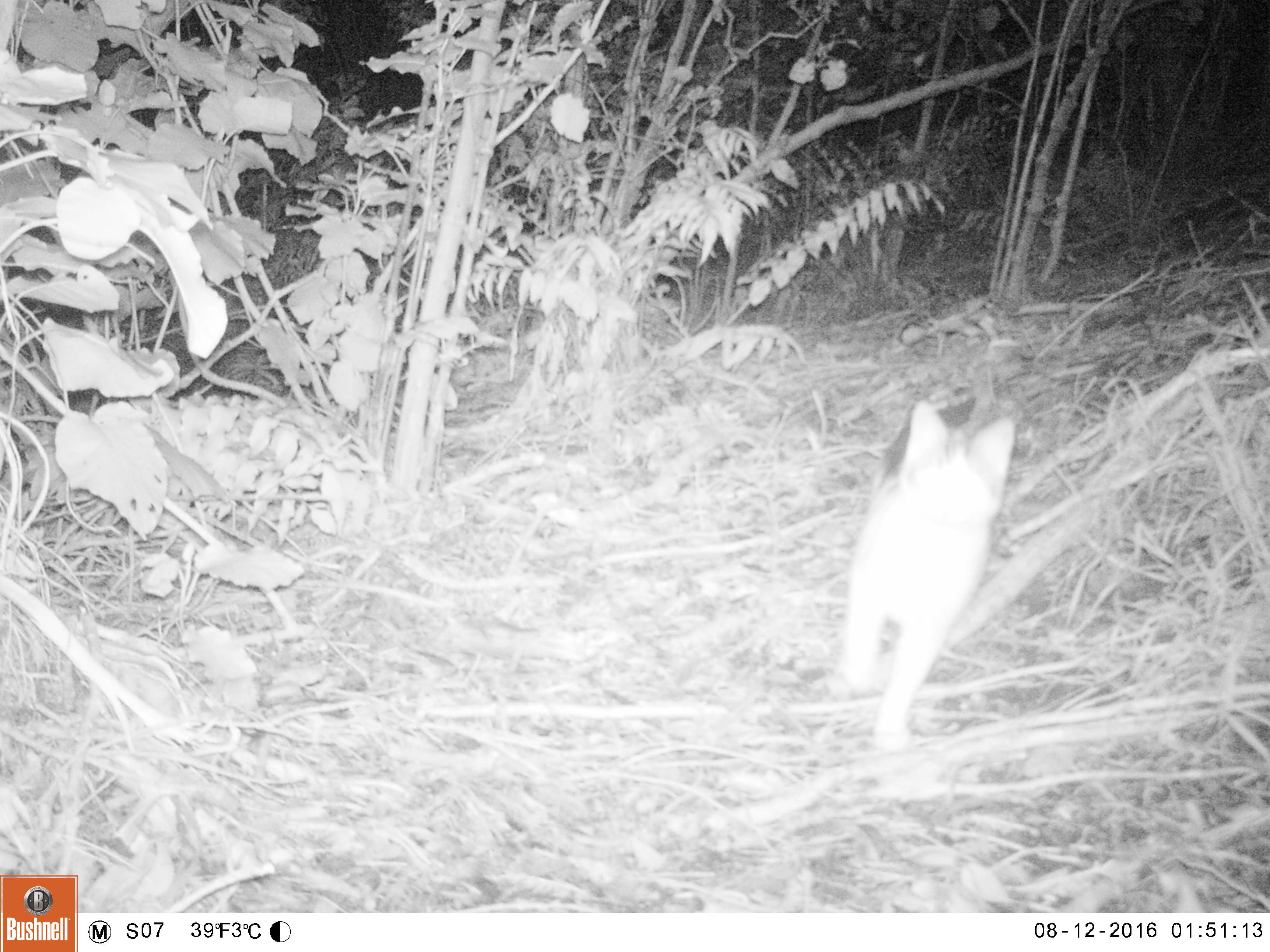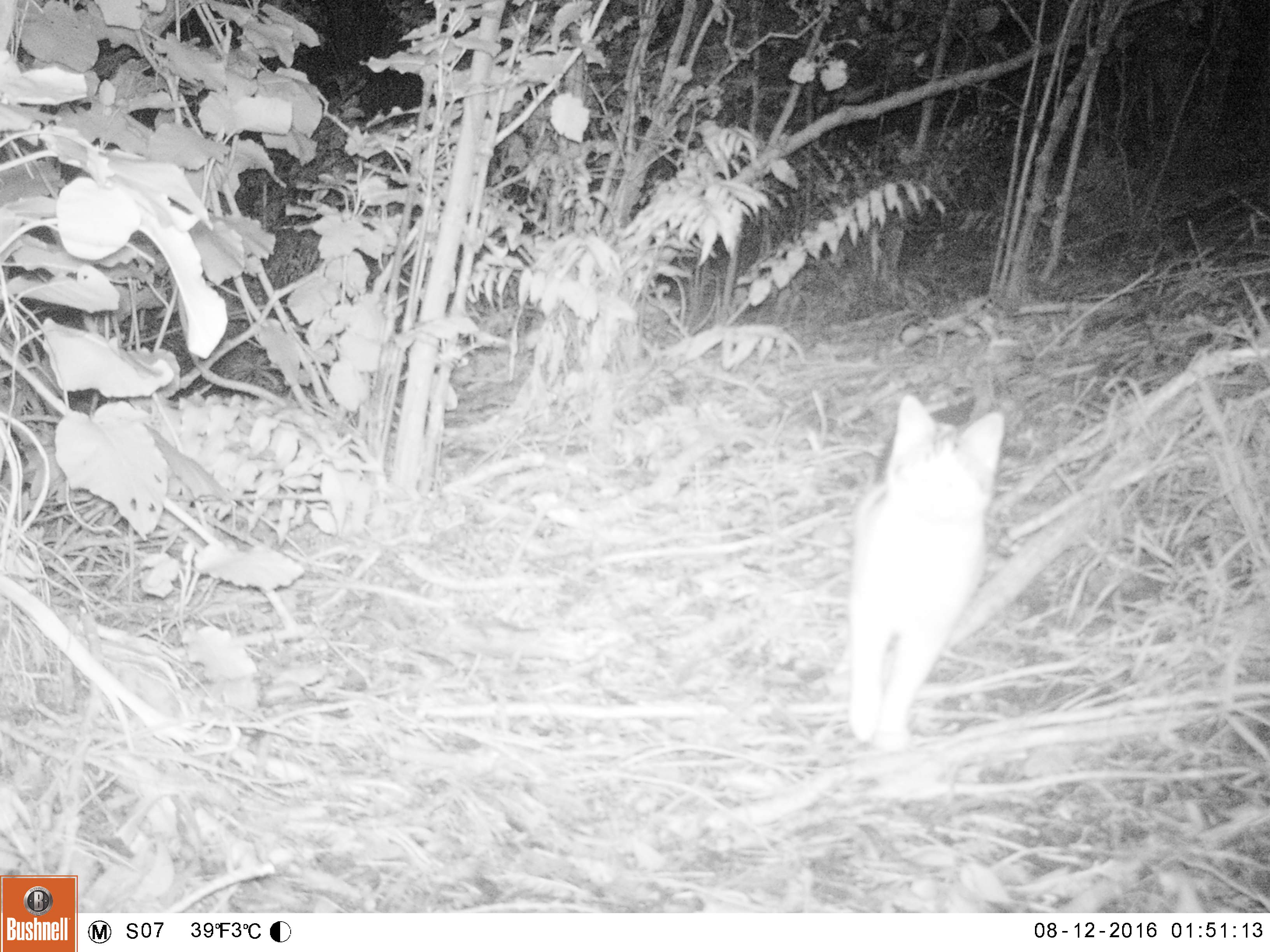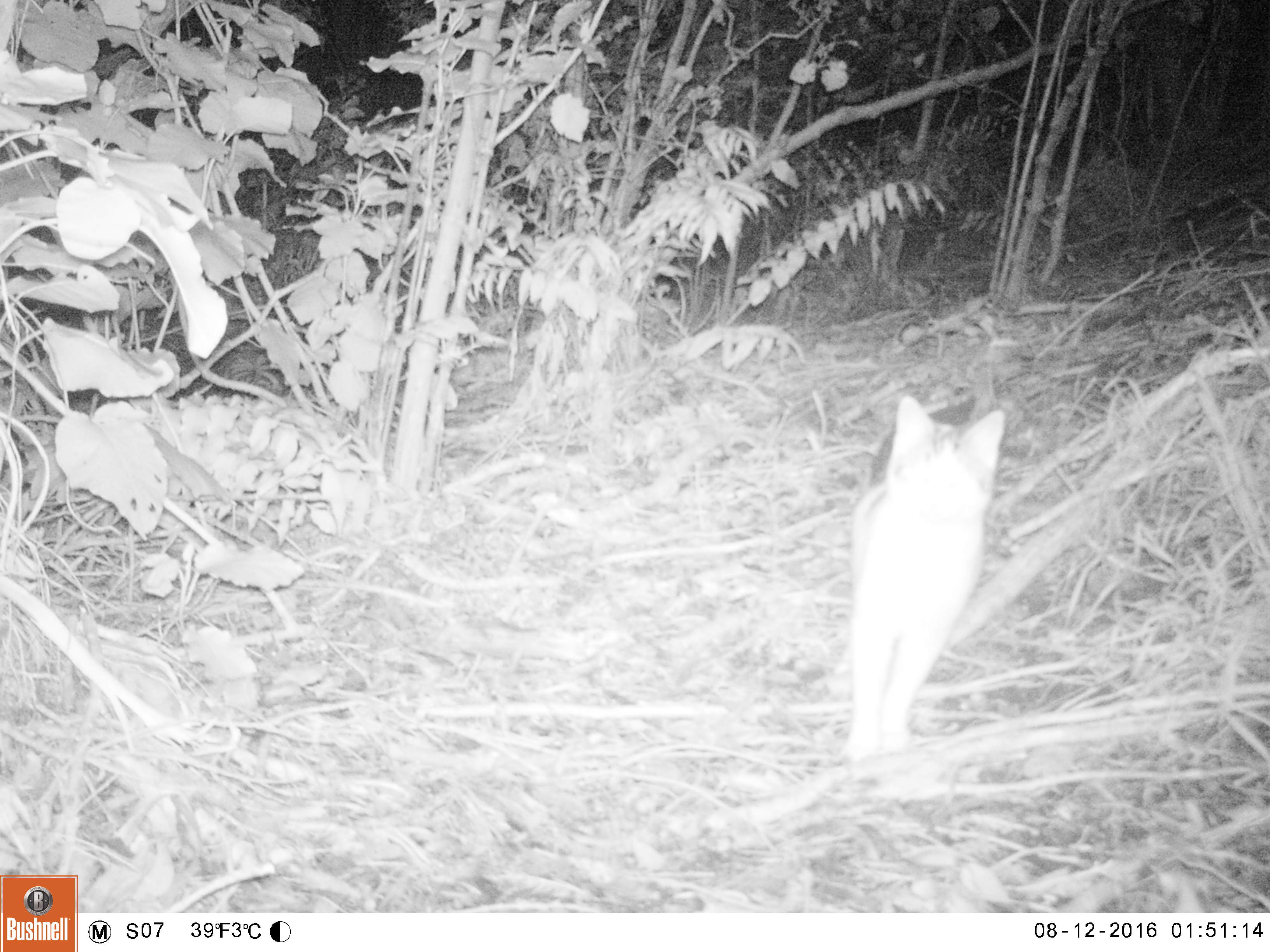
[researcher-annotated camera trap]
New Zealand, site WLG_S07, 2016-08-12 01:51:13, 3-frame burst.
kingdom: Animalia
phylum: Chordata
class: Mammalia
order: Carnivora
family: Felidae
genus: Felis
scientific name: Felis catus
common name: domestic cat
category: cat